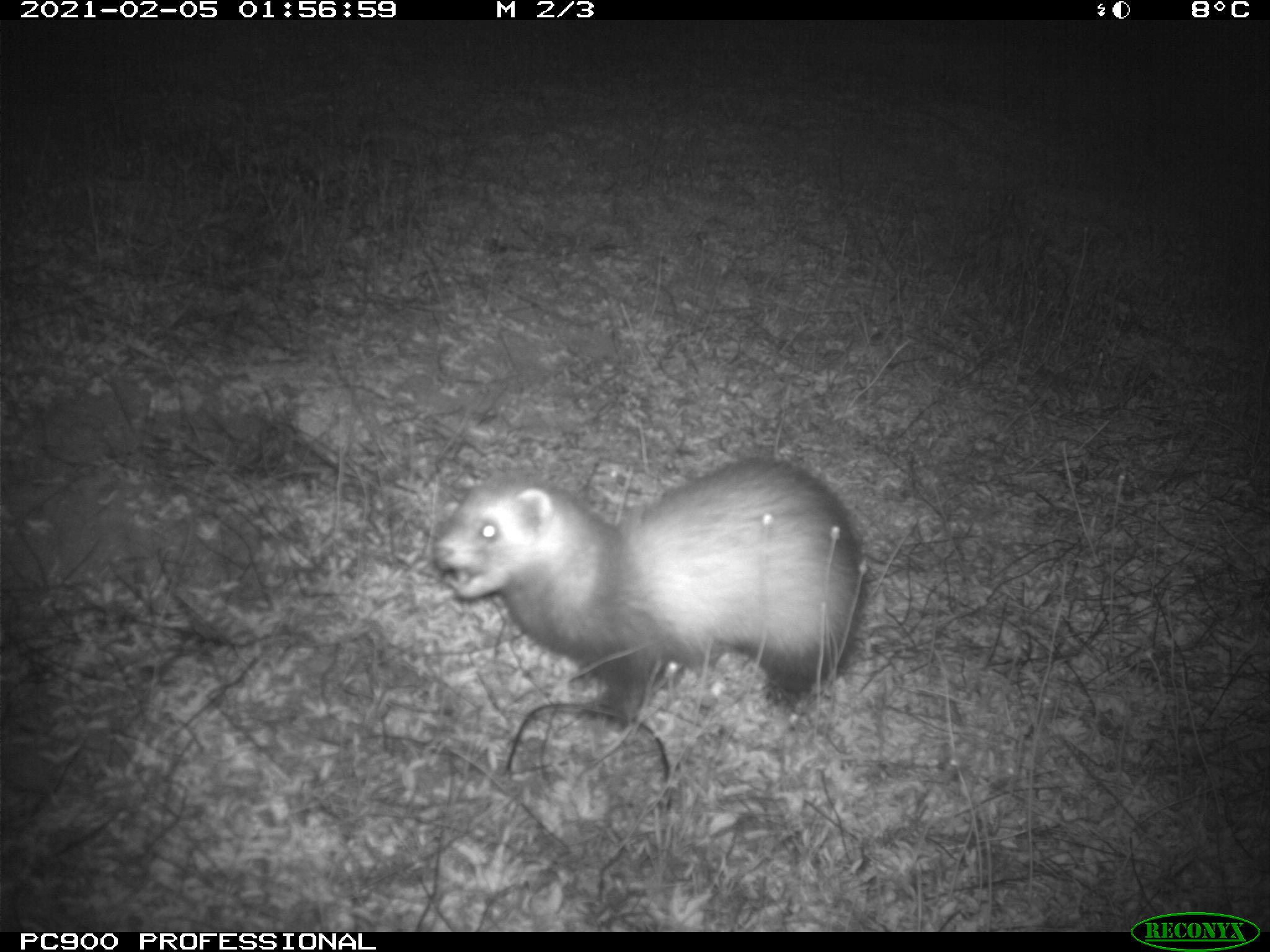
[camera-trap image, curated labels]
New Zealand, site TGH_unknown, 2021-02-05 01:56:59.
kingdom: Animalia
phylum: Chordata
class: Mammalia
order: Carnivora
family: Mustelidae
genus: Mustela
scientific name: Mustela furo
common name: ferret